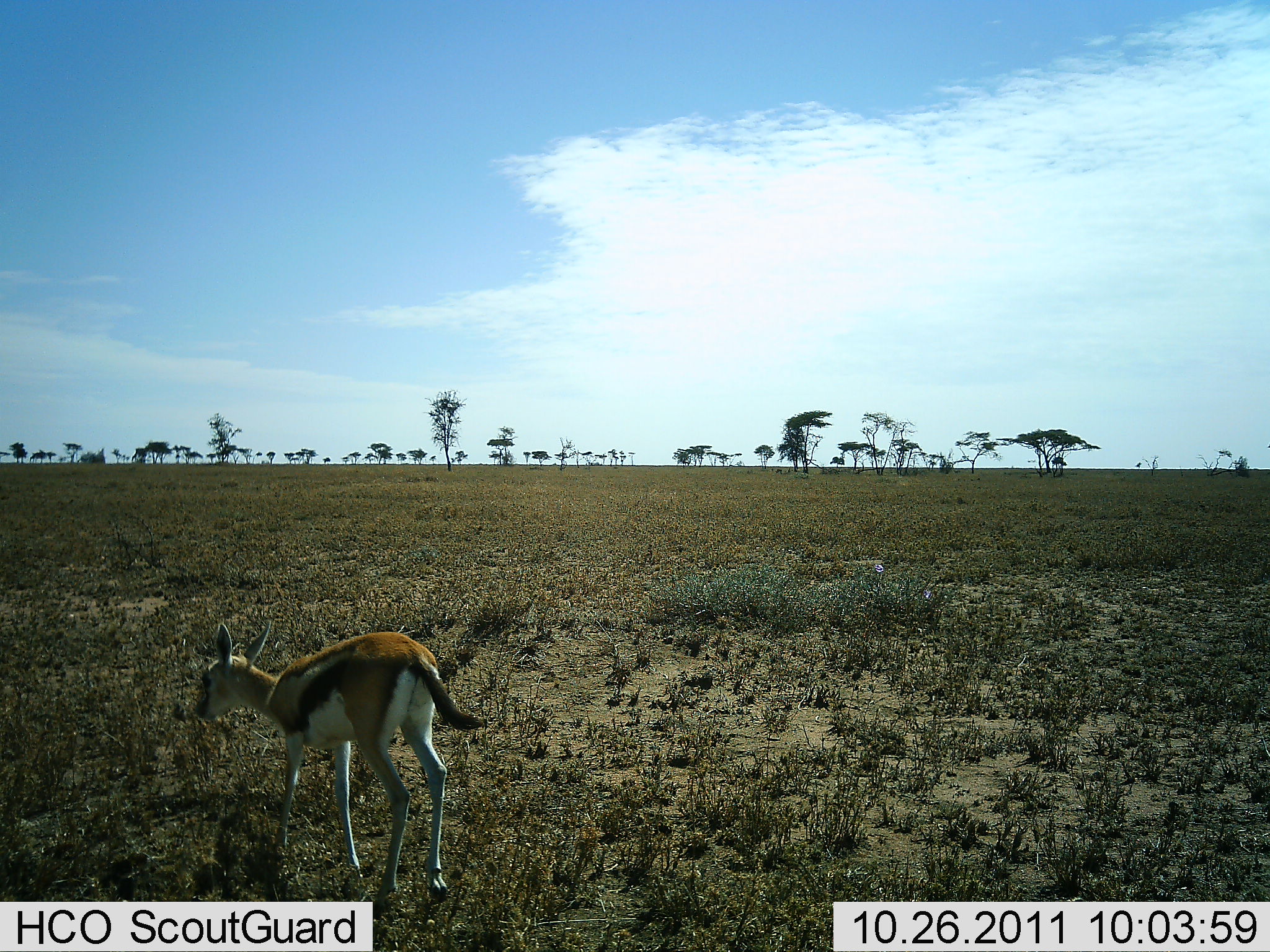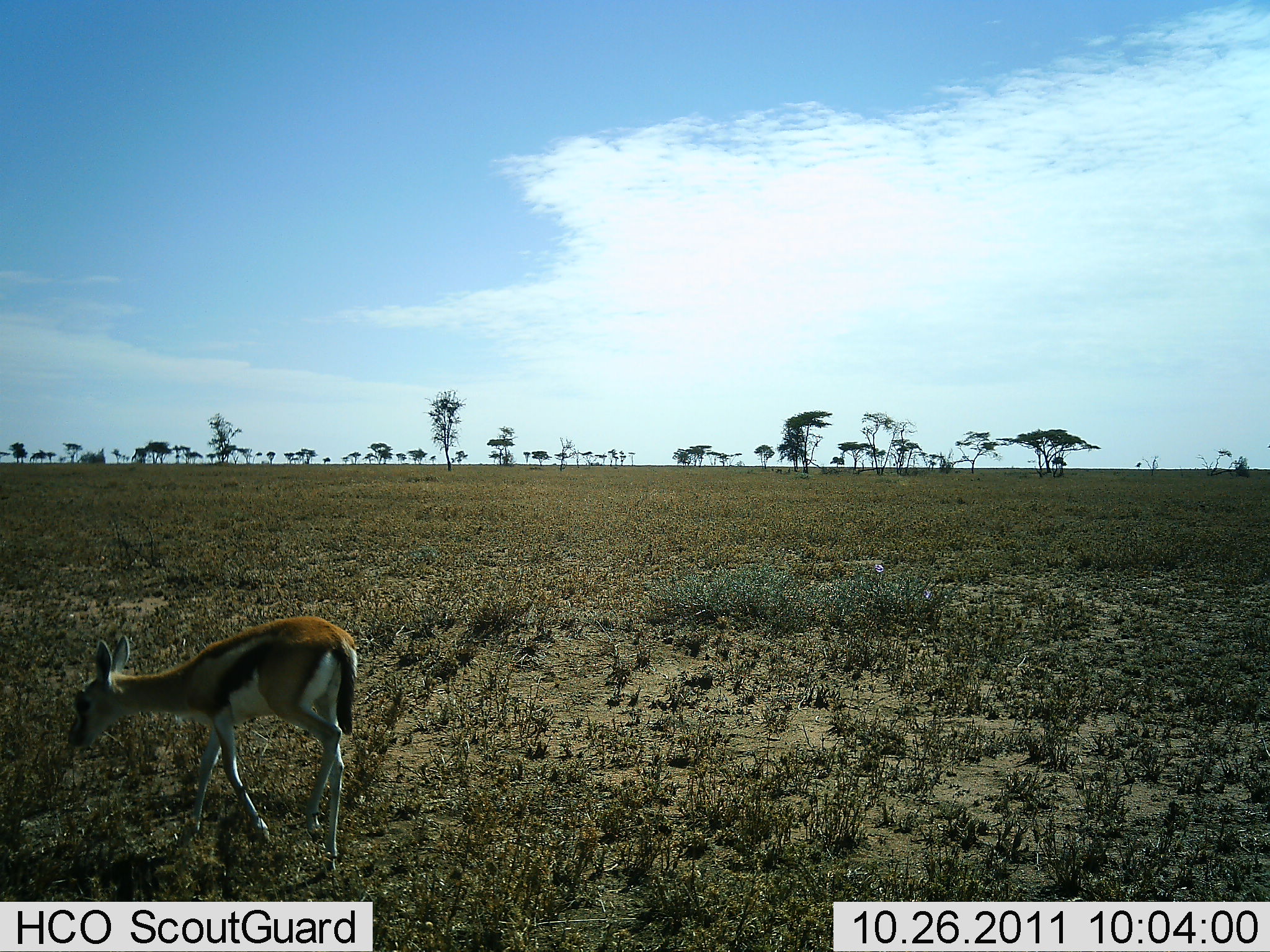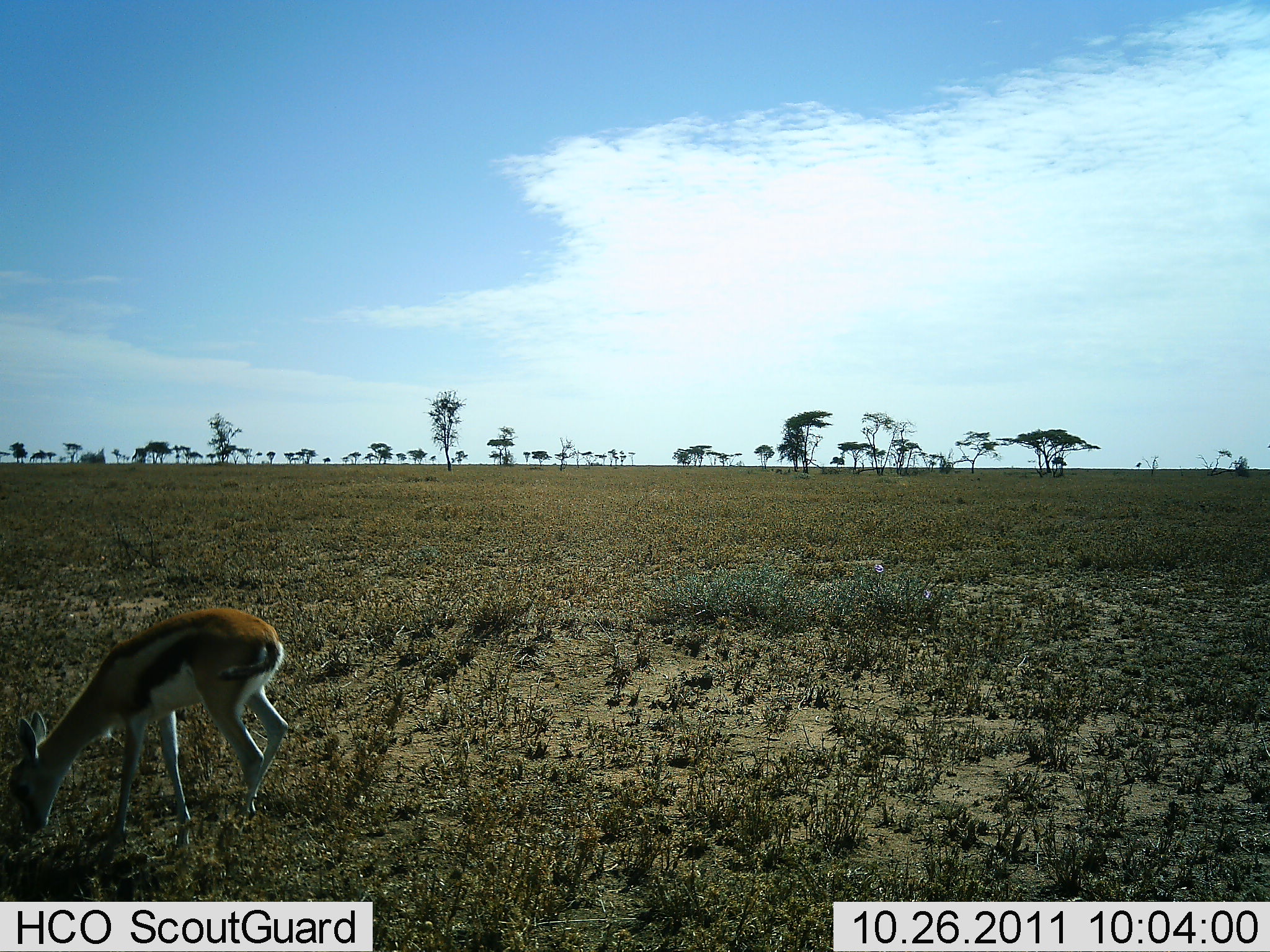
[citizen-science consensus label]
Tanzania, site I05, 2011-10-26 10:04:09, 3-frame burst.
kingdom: Animalia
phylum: Chordata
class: Mammalia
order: Artiodactyla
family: Bovidae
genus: Eudorcas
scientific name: Eudorcas thomsonii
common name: thomson's gazelle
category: gazellethomsons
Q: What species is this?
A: Gazellethomsons (thomson's gazelle) (Eudorcas thomsonii).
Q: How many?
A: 1.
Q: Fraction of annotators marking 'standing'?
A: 14%.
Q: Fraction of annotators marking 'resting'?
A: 0%.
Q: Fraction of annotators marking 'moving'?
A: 21%.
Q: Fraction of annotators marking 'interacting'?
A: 0%.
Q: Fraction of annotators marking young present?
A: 29%.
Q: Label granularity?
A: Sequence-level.